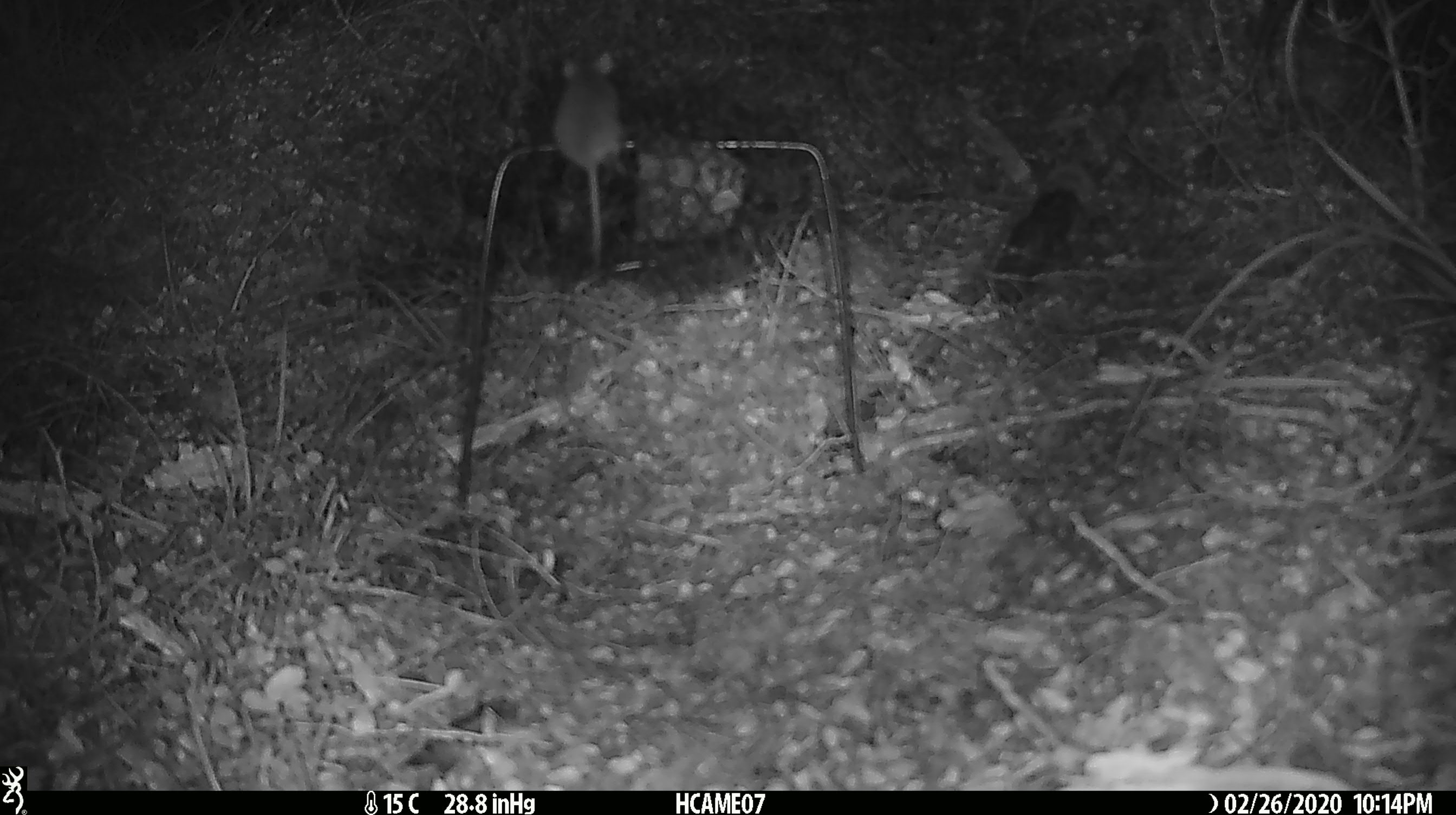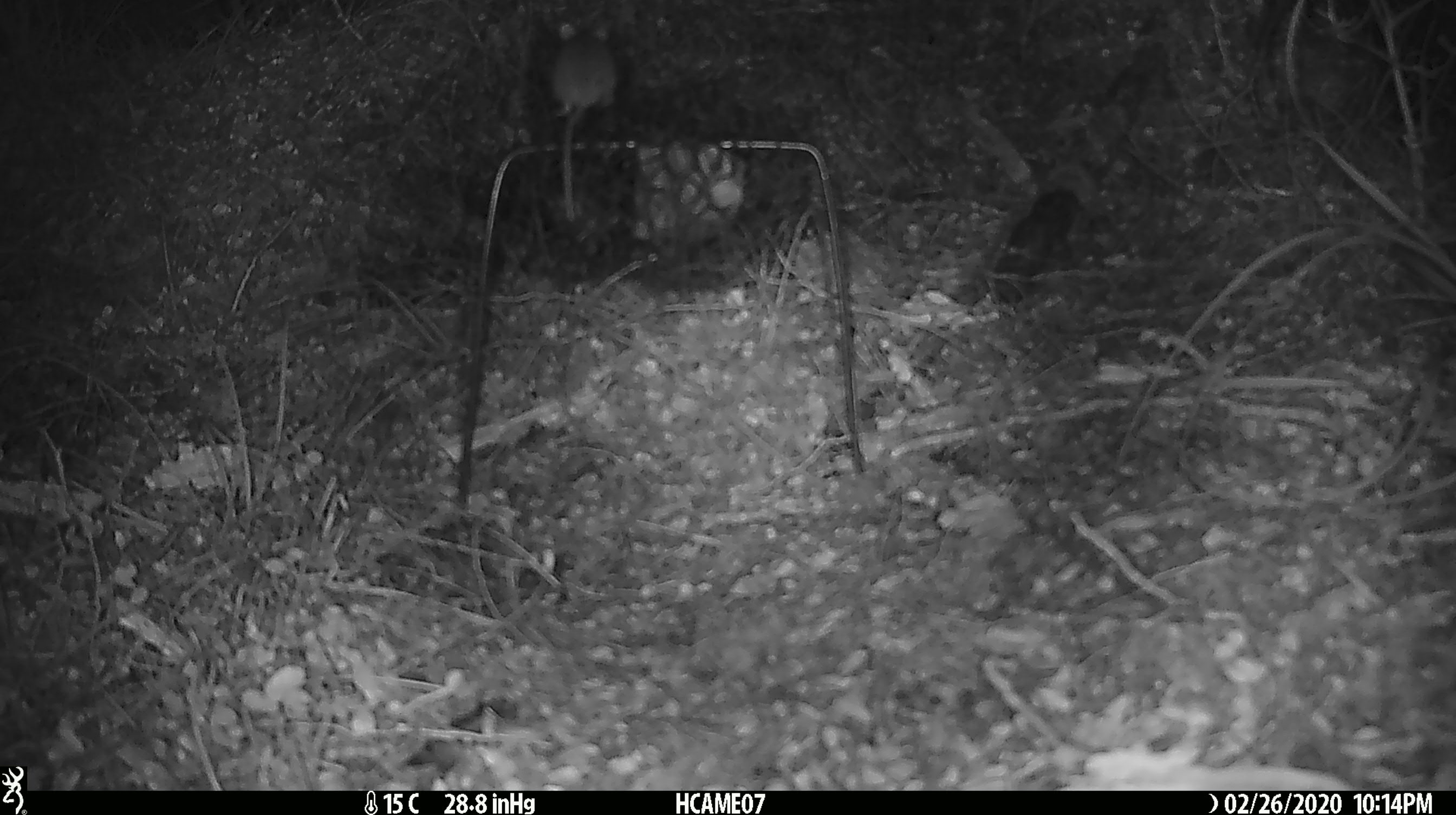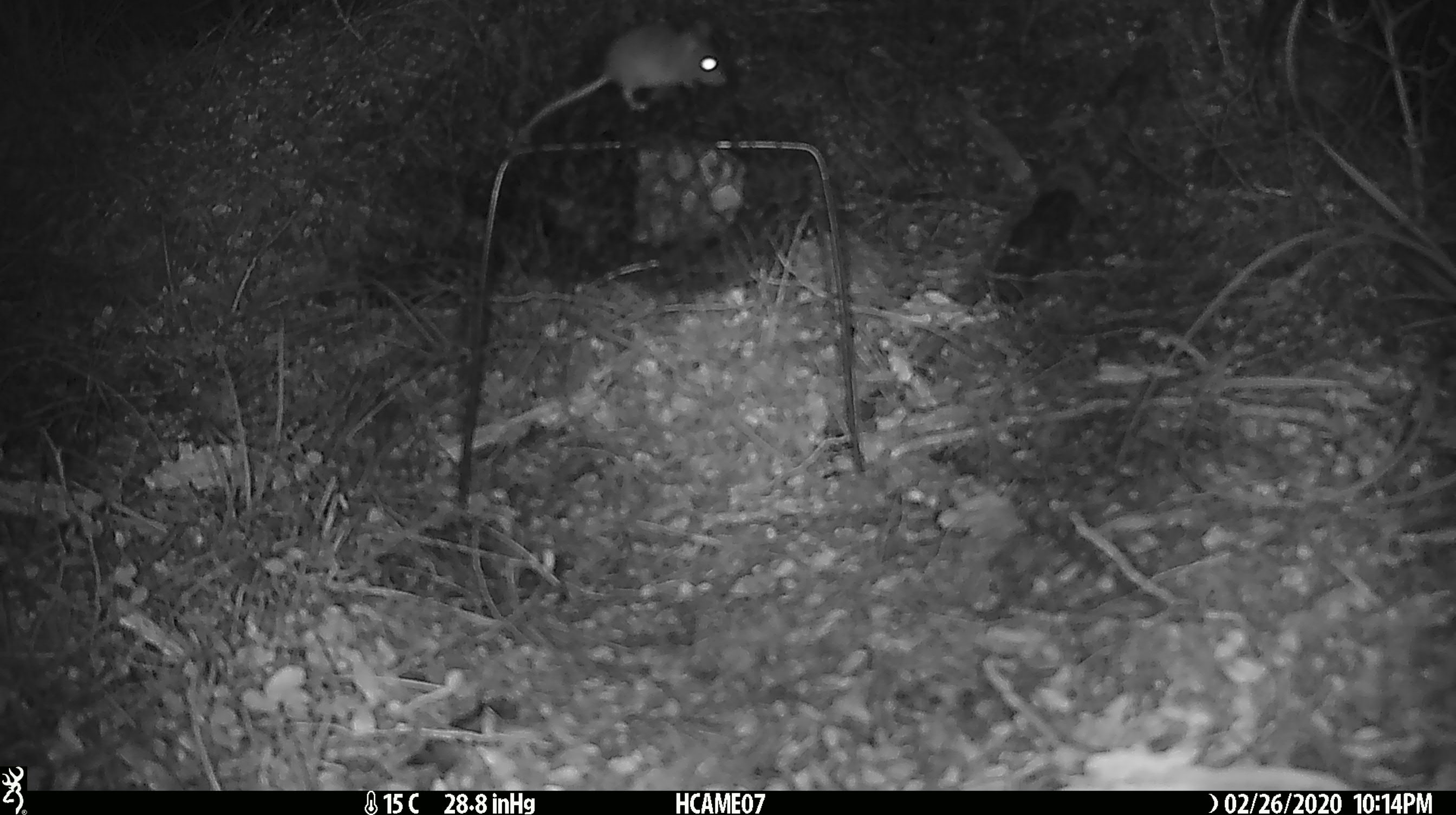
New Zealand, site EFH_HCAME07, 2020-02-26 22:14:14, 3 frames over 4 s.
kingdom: Animalia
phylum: Chordata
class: Mammalia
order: Rodentia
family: Muridae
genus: Mus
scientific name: Mus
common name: mouse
Mouse (Mus).